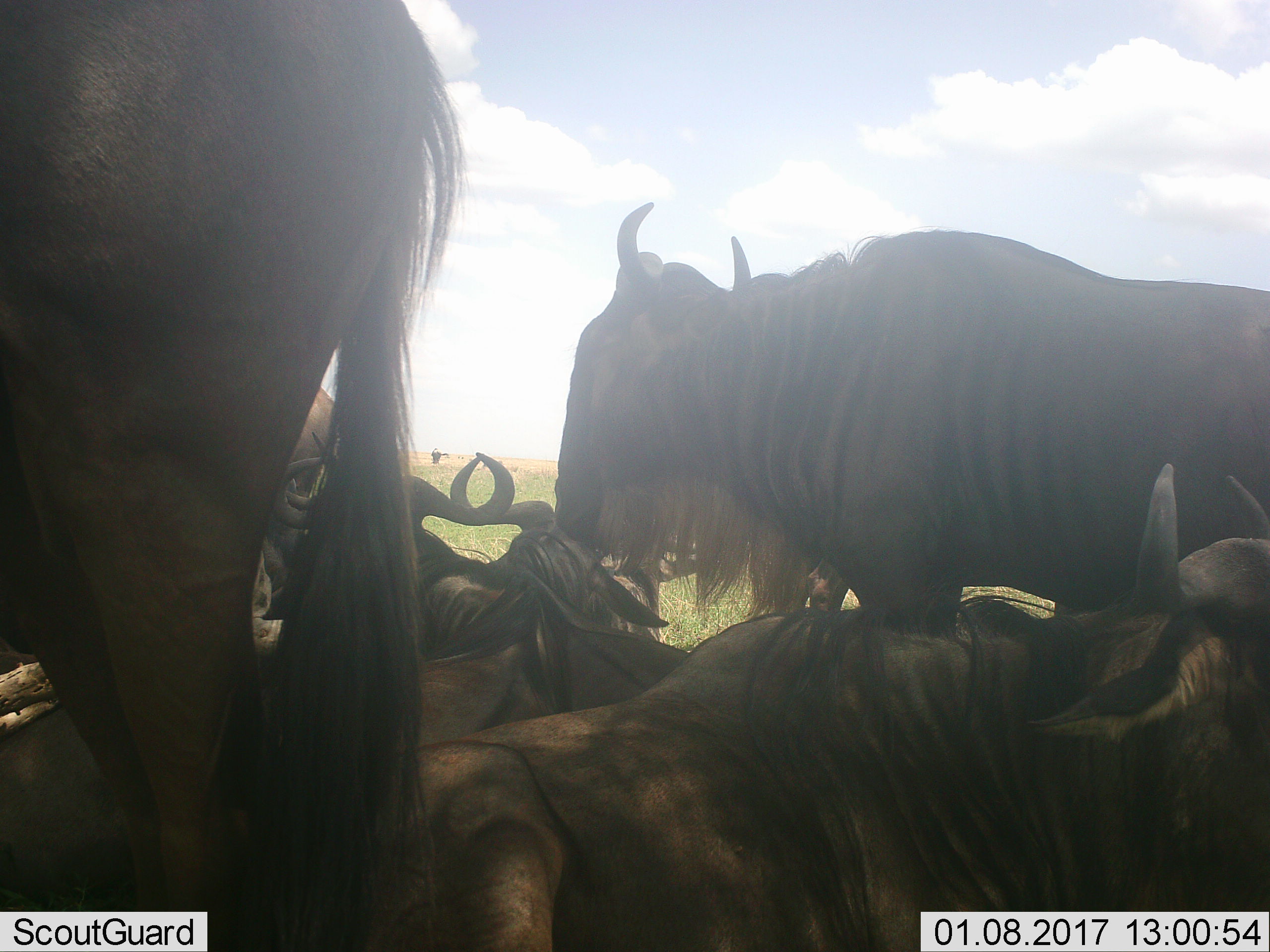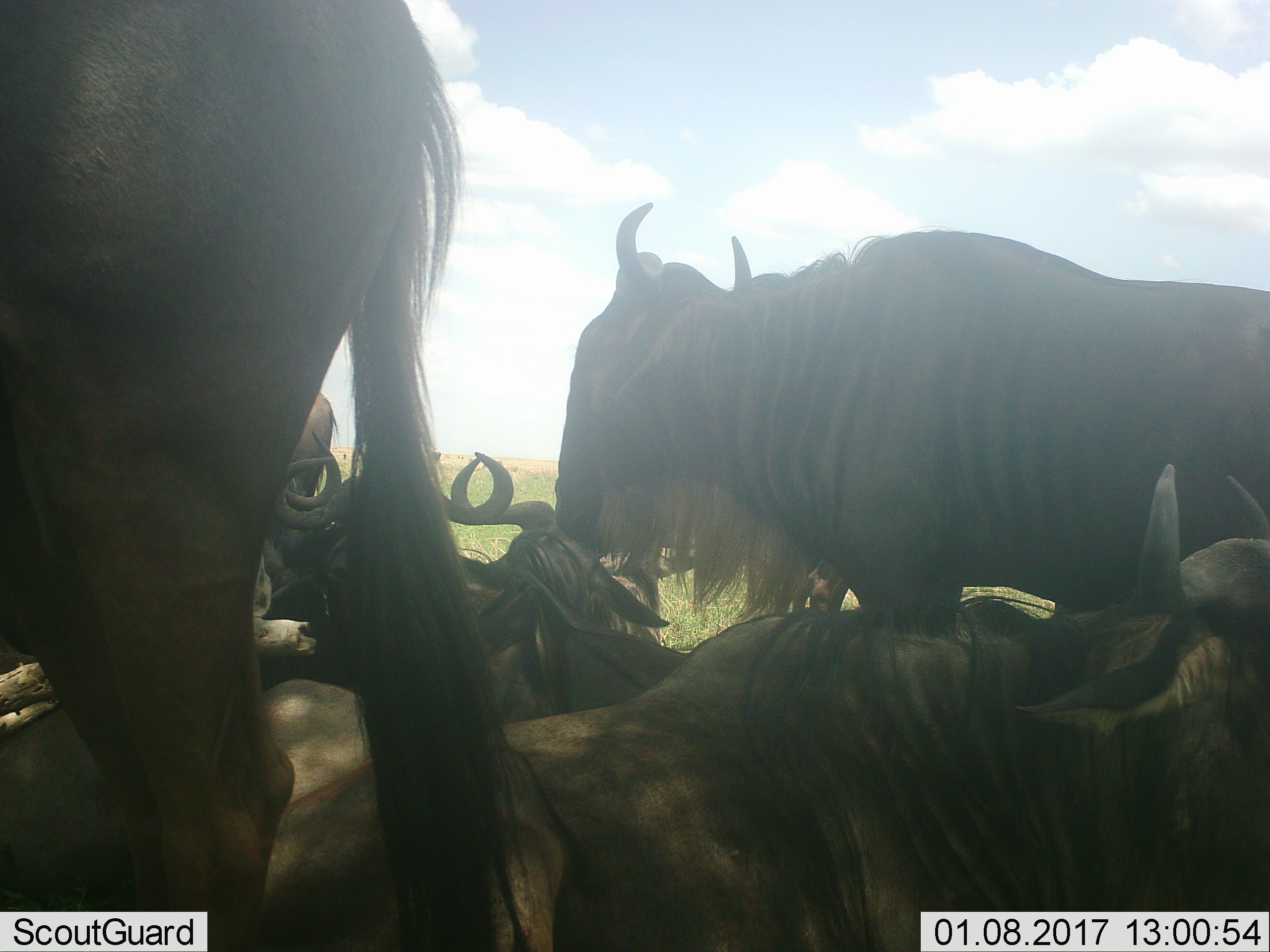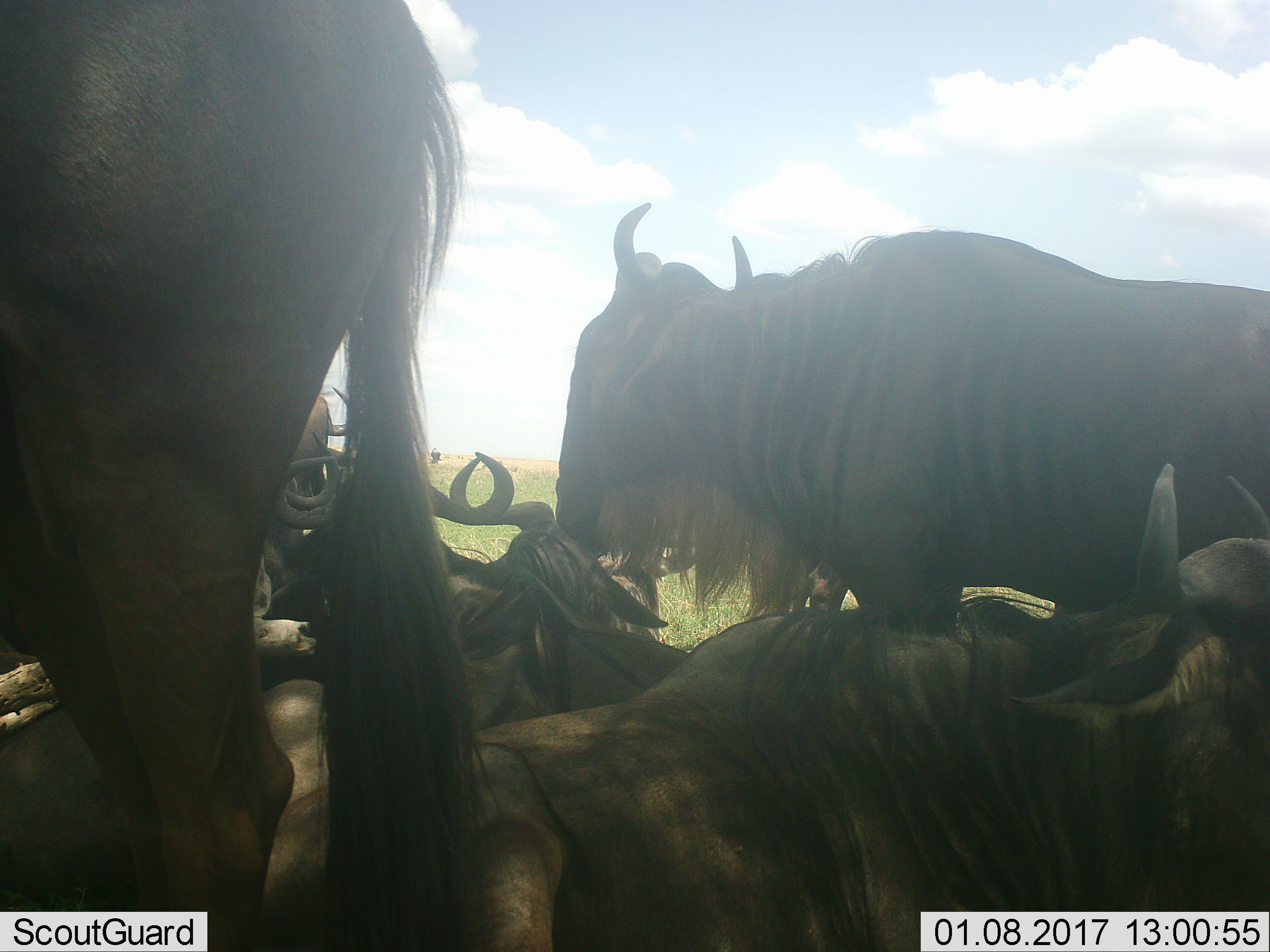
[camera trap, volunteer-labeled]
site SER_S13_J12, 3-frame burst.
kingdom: Animalia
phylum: Chordata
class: Mammalia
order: Artiodactyla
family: Bovidae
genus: Connochaetes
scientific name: Connochaetes taurinus taurinus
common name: blue wildebeest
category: wildebeestblue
Wildebeestblue (blue wildebeest) (Connochaetes taurinus taurinus), count 9. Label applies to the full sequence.